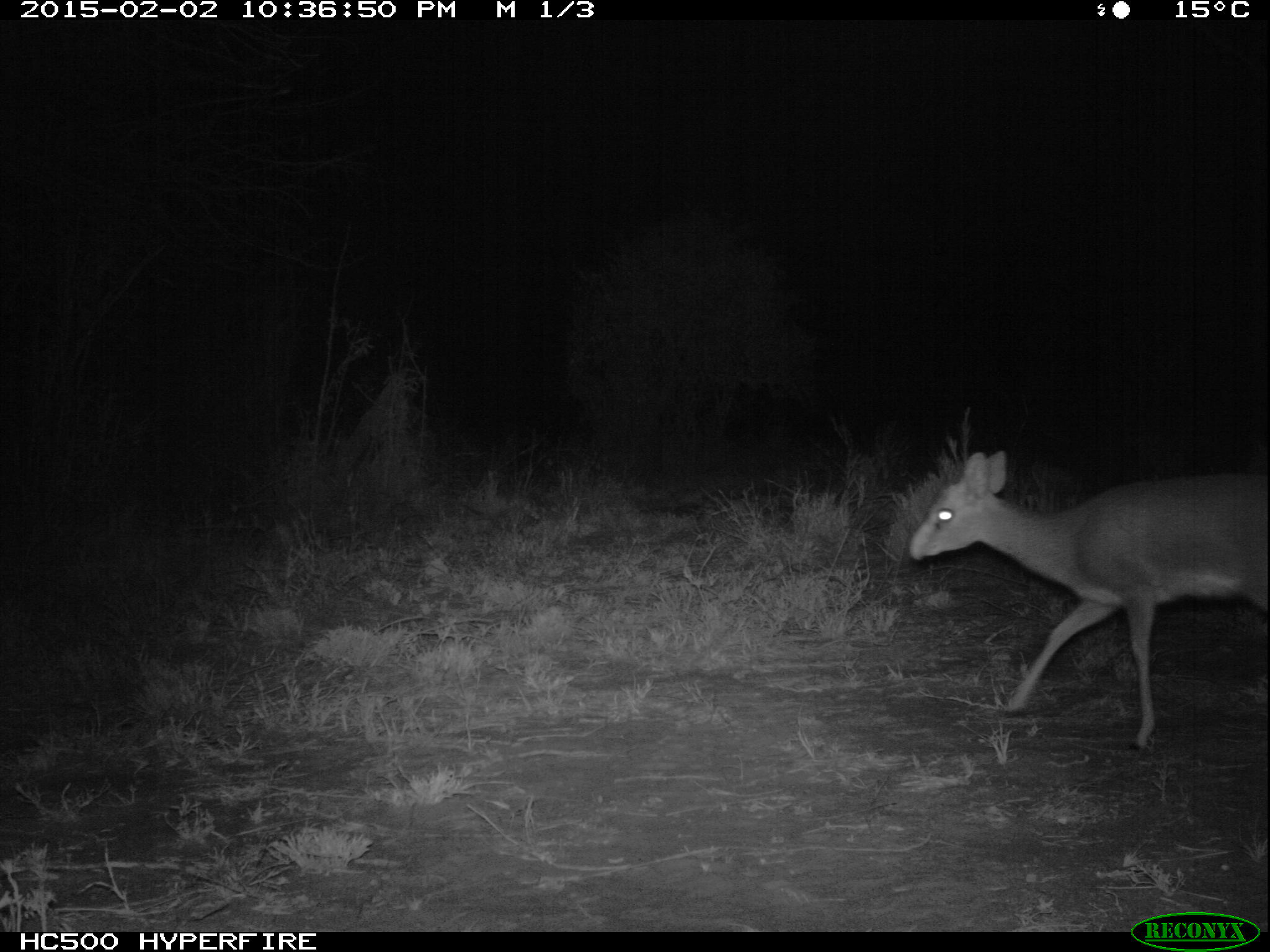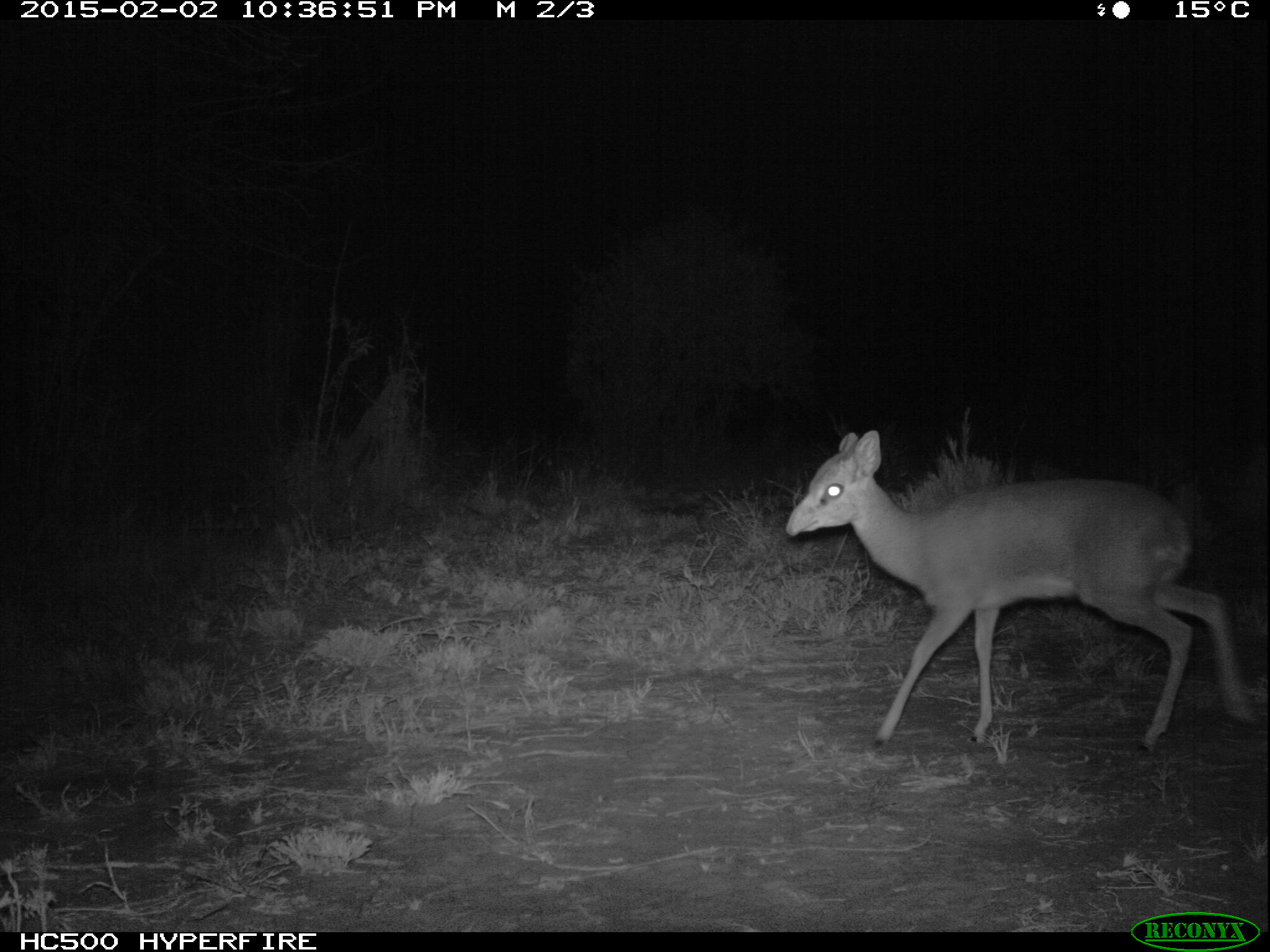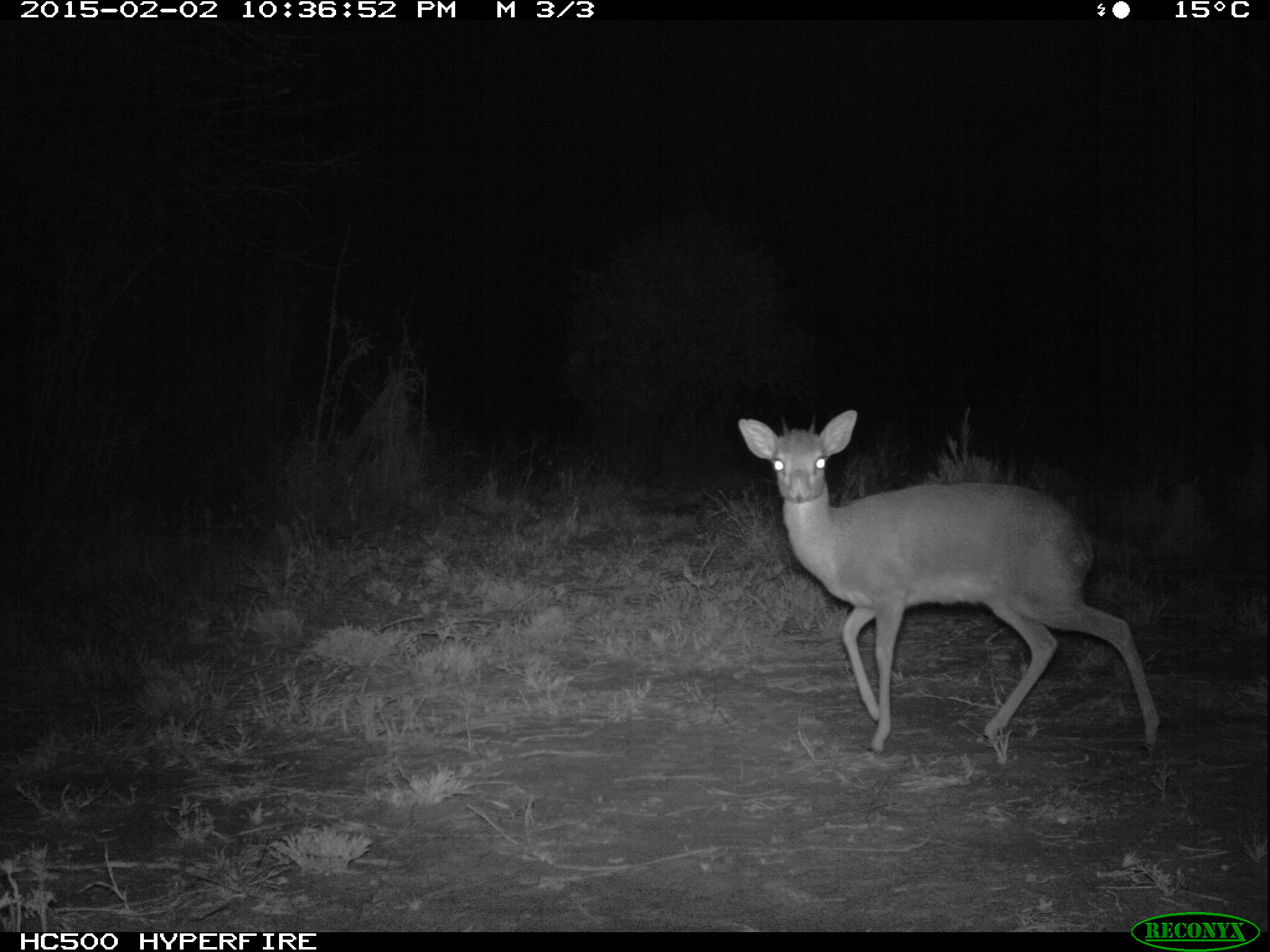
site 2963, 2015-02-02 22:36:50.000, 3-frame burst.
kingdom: Animalia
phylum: Chordata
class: Mammalia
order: Artiodactyla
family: Bovidae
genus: Madoqua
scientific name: Madoqua guentheri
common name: günther's dik-dik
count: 1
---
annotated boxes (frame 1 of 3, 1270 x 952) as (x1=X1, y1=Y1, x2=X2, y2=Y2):
madoqua guentheri: (x1=904, y1=449, x2=1261, y2=750)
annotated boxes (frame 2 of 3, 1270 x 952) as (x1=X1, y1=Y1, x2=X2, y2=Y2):
madoqua guentheri: (x1=784, y1=429, x2=1254, y2=755)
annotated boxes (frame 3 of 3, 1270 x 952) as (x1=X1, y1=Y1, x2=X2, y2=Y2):
madoqua guentheri: (x1=736, y1=409, x2=1159, y2=744)